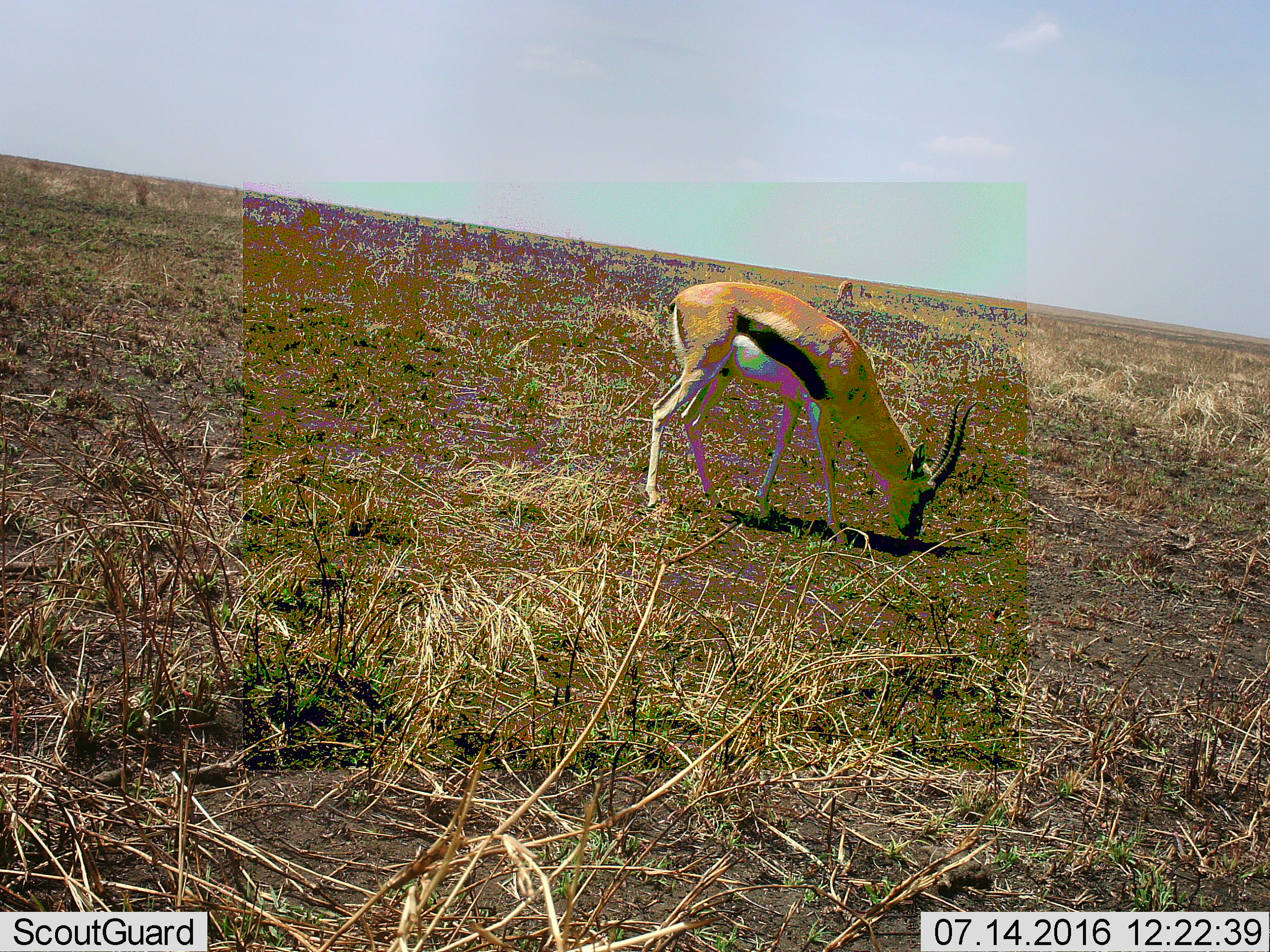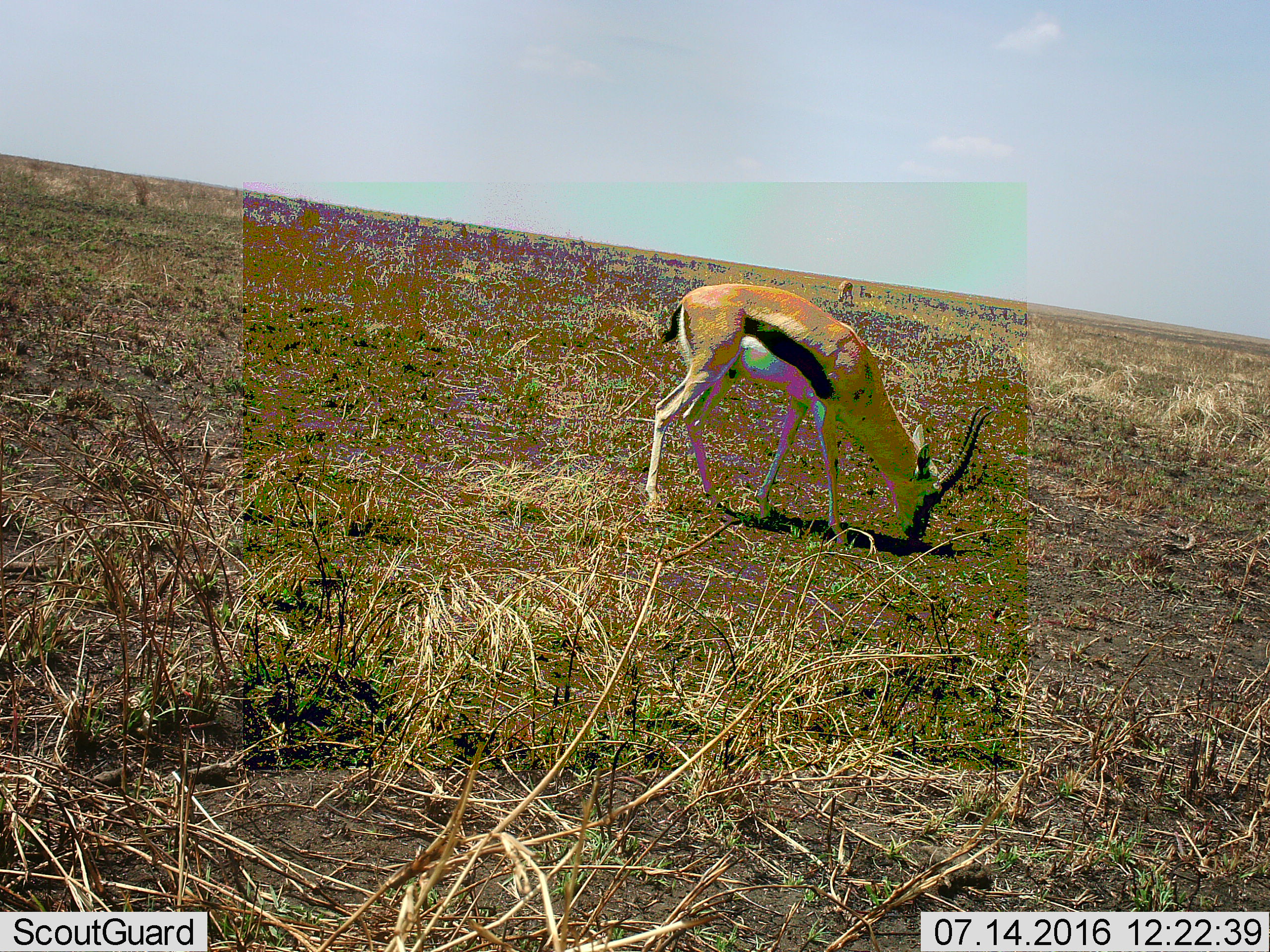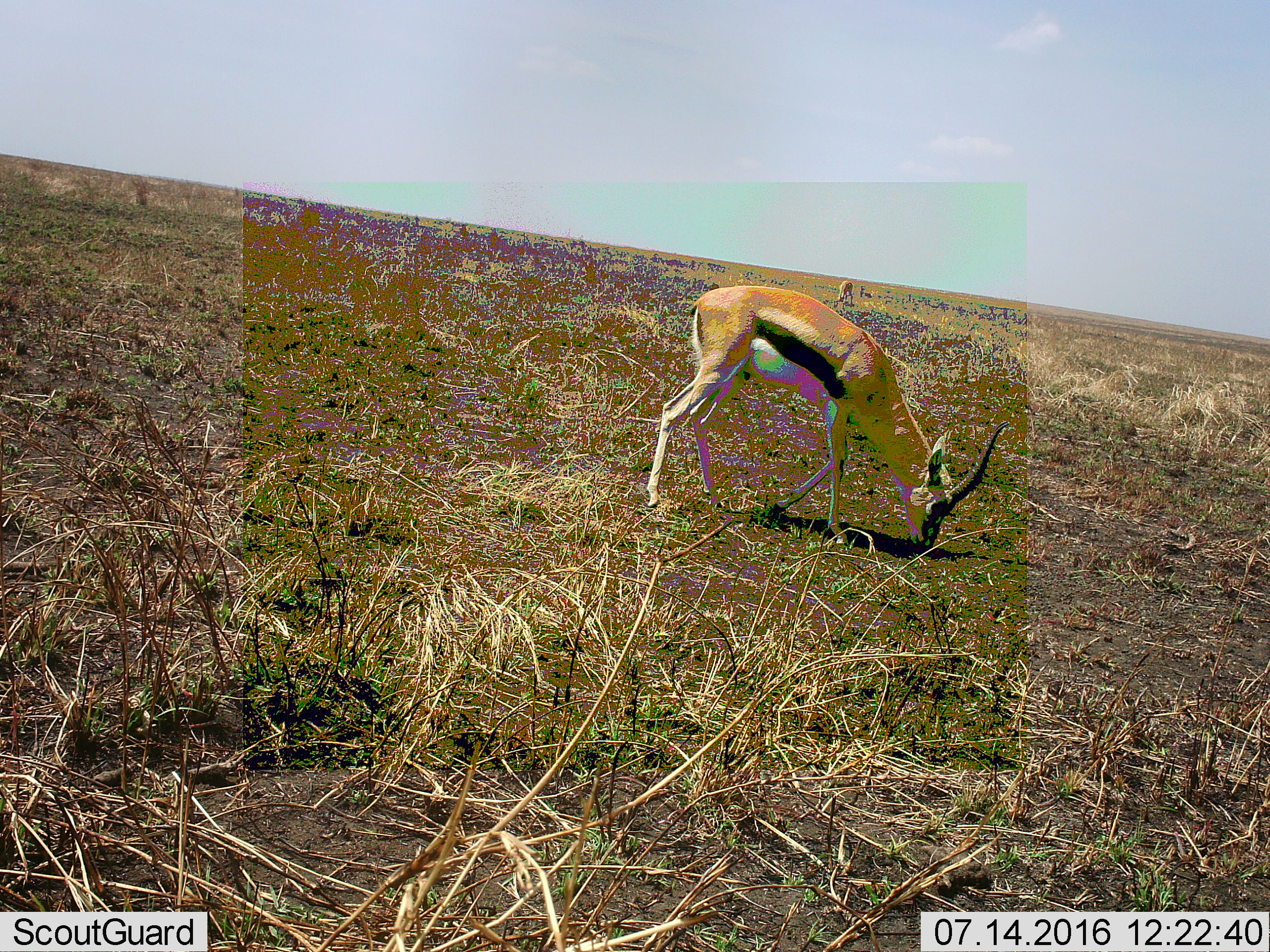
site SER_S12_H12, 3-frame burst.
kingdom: Animalia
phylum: Chordata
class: Mammalia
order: Artiodactyla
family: Bovidae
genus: Eudorcas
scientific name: Eudorcas thomsonii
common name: thomson's gazelle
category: gazellethomsons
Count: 2.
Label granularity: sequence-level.